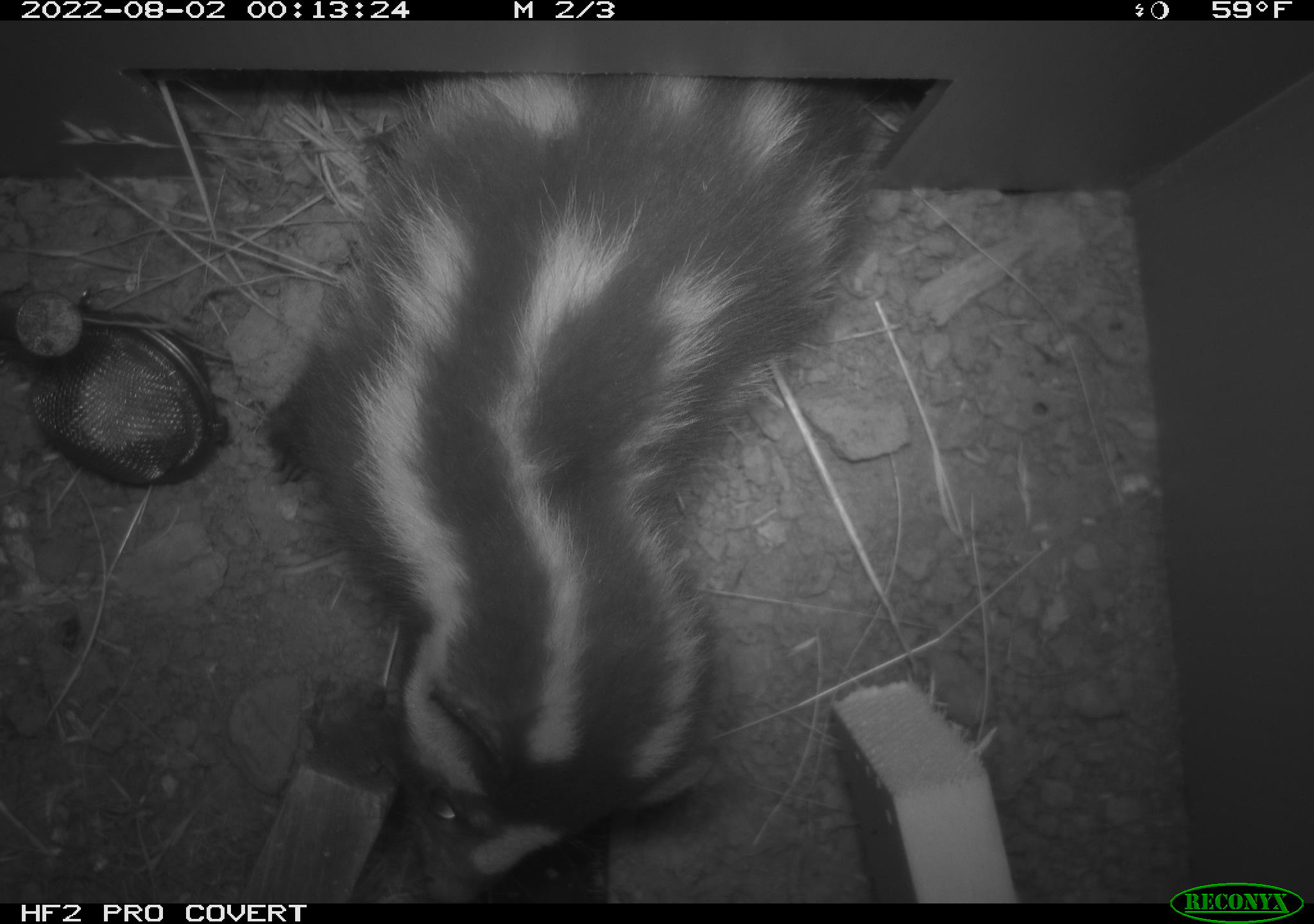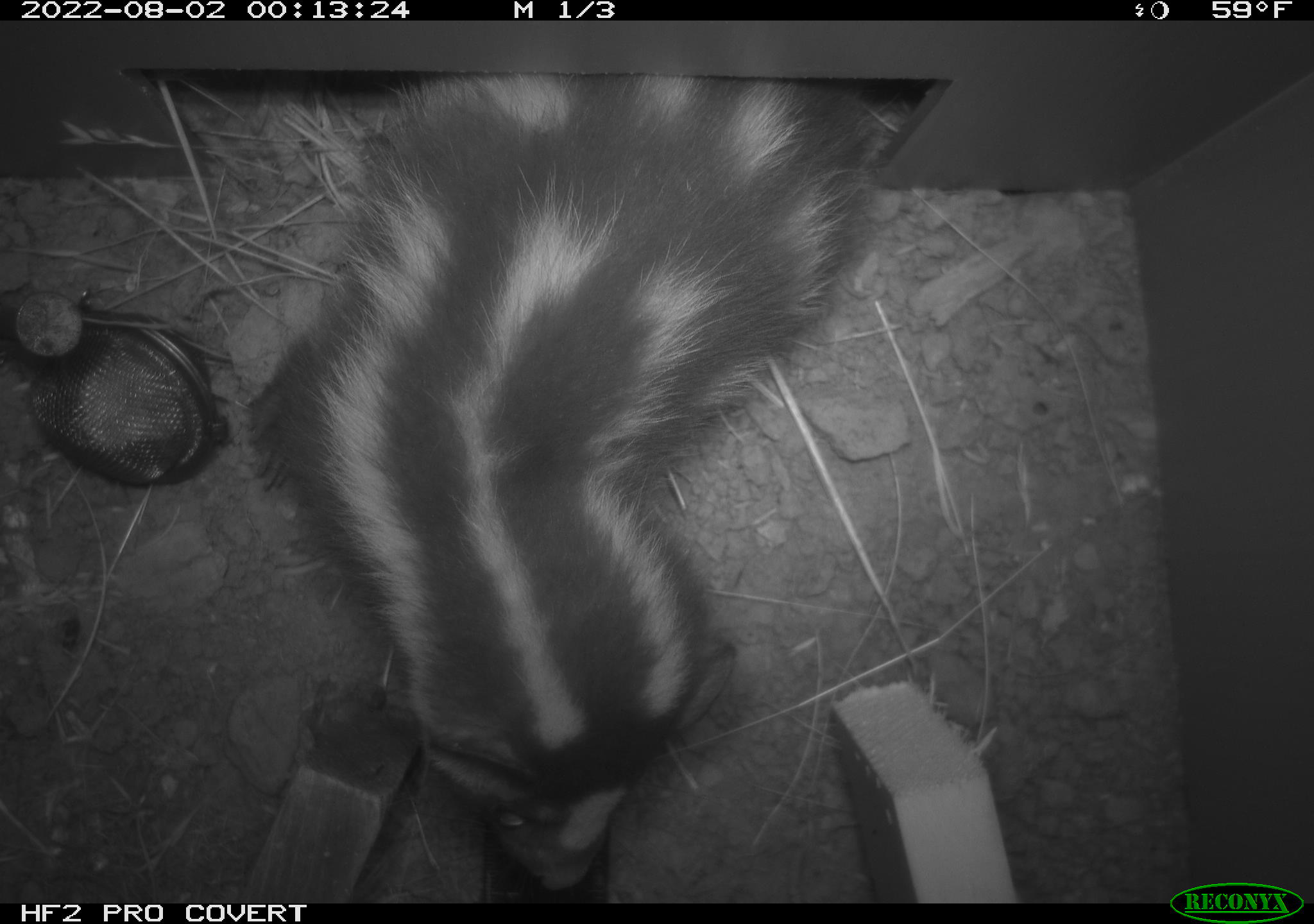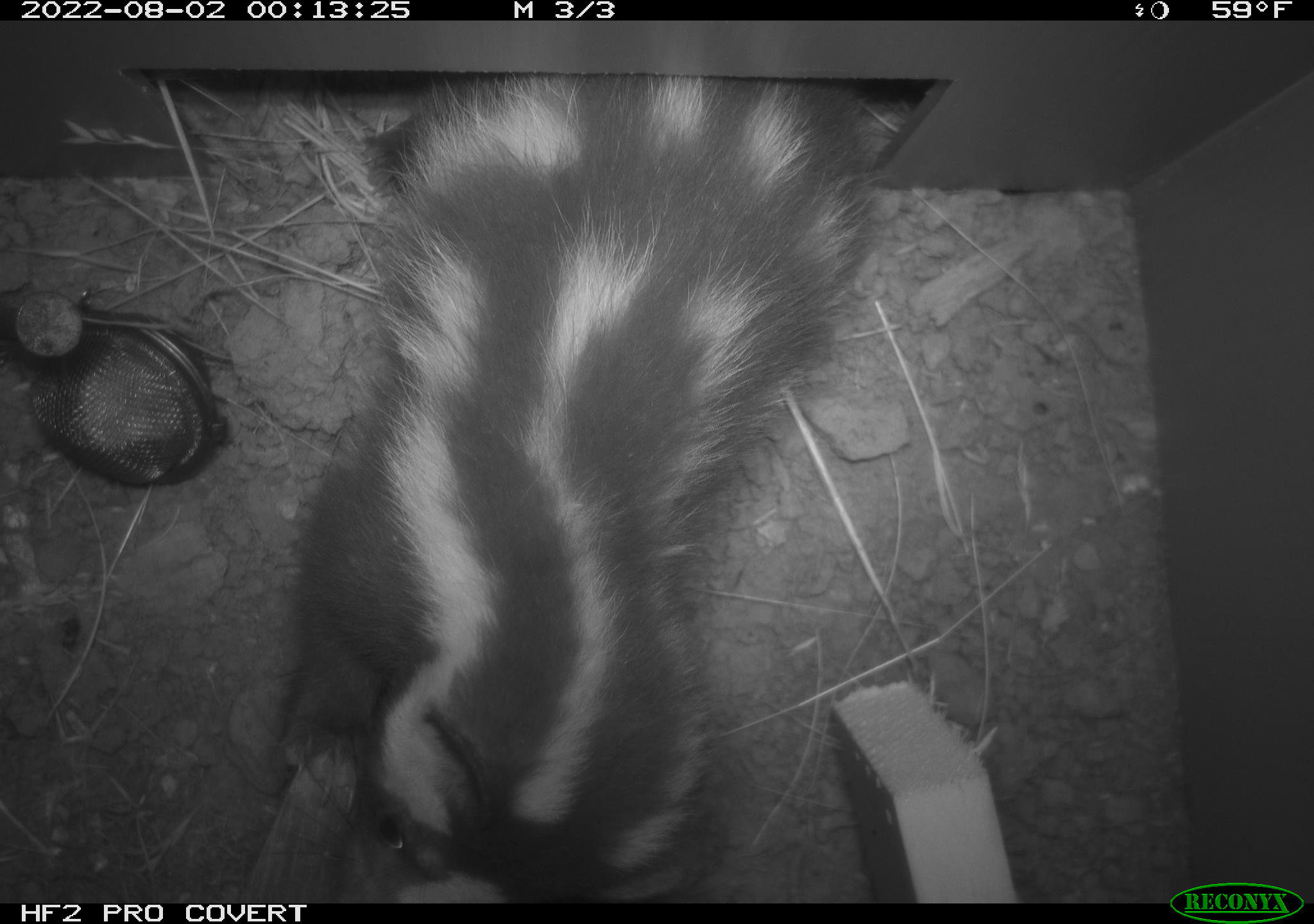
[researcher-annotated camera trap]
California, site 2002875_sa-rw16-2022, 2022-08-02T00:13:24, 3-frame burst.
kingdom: Animalia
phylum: Chordata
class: Mammalia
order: Carnivora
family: Mephitidae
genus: Spilogale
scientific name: Spilogale gracilis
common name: western spotted skunk